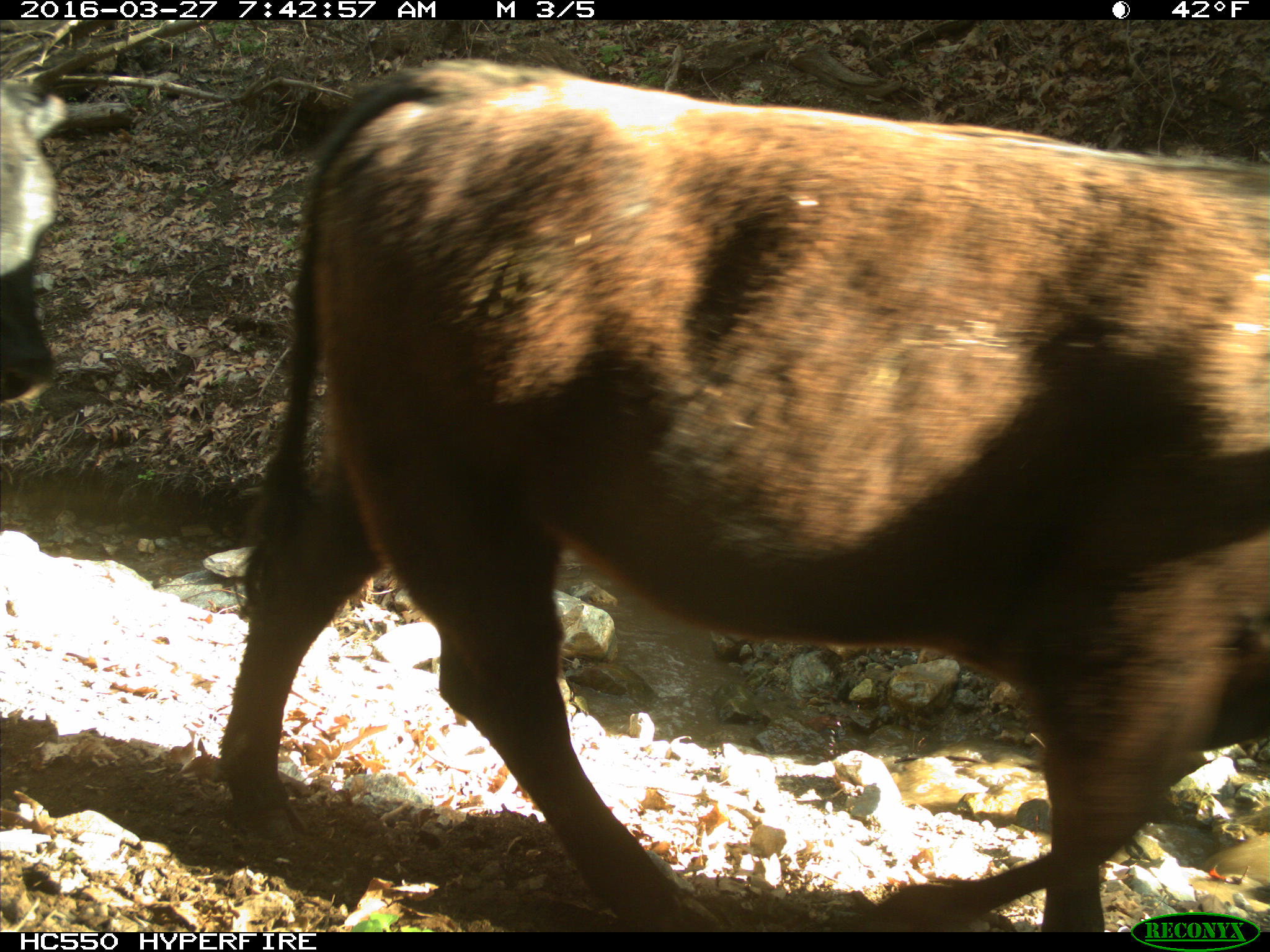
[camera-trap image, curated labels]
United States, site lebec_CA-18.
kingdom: Animalia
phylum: Chordata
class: Mammalia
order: Artiodactyla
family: Bovidae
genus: Bos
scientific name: Bos taurus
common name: domestic cow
Bos taurus (domestic cow).